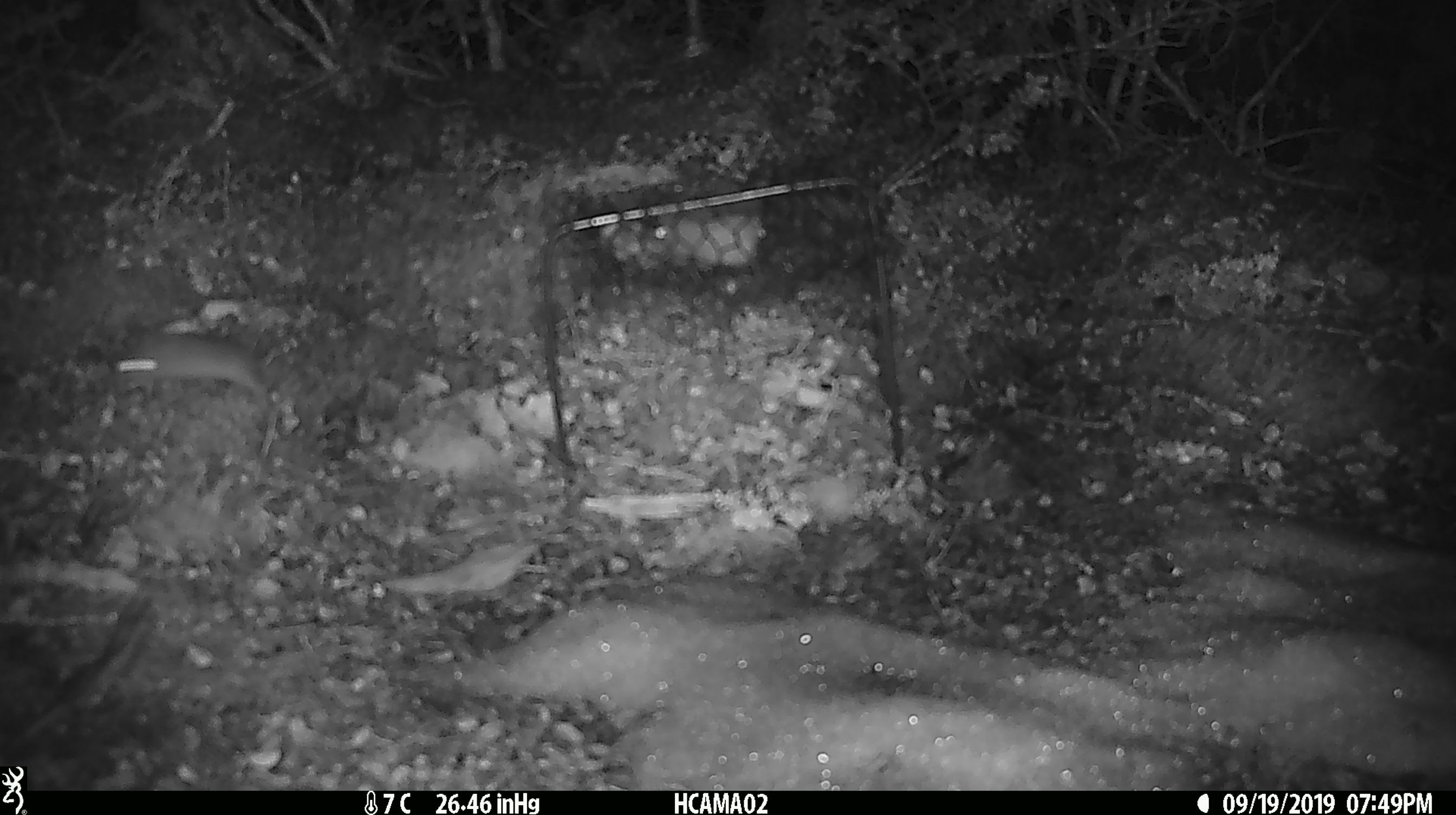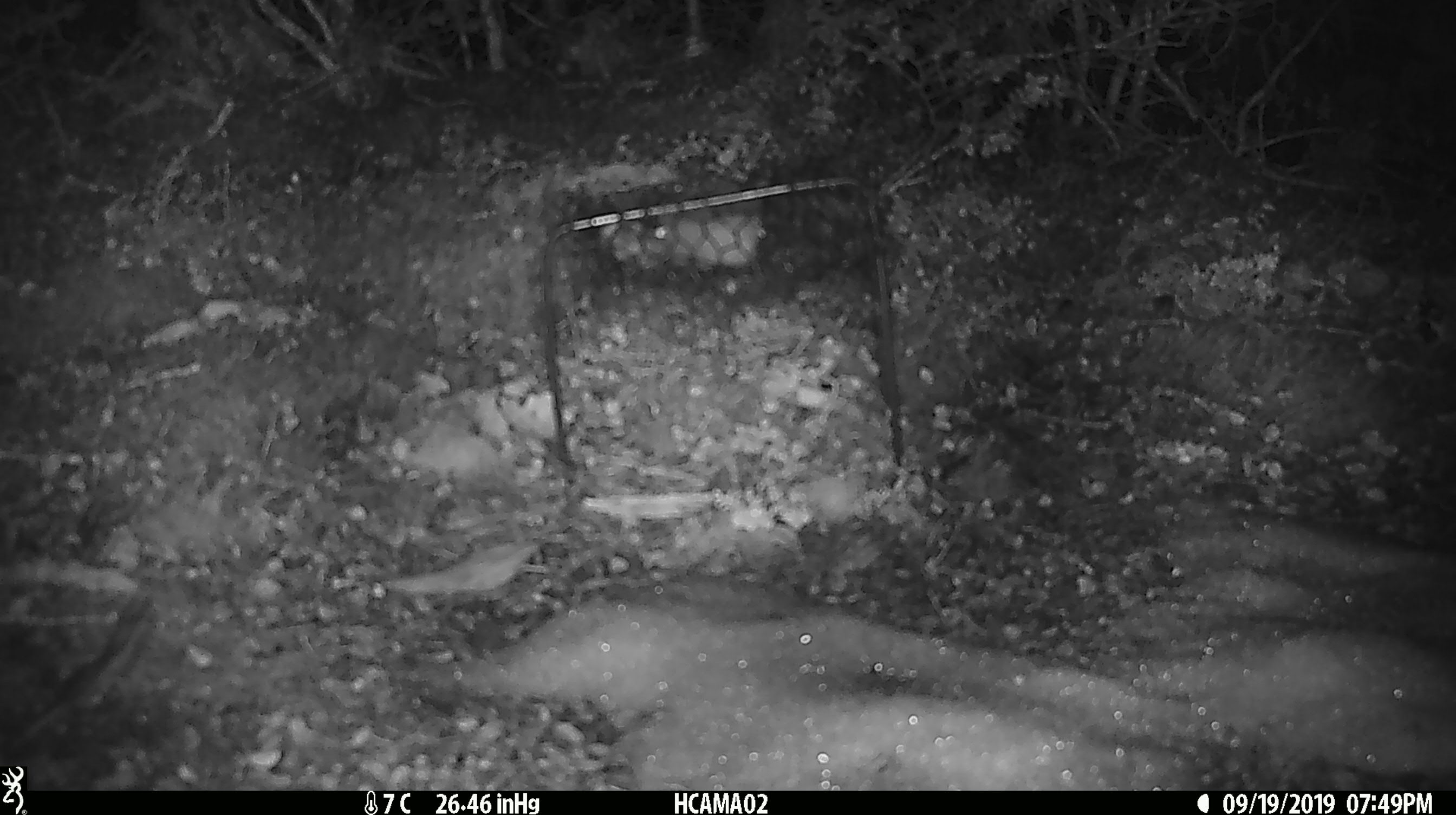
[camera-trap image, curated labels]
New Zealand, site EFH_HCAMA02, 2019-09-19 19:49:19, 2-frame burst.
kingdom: Animalia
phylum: Chordata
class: Mammalia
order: Rodentia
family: Muridae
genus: Mus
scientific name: Mus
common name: mouse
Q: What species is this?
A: Mouse (Mus).